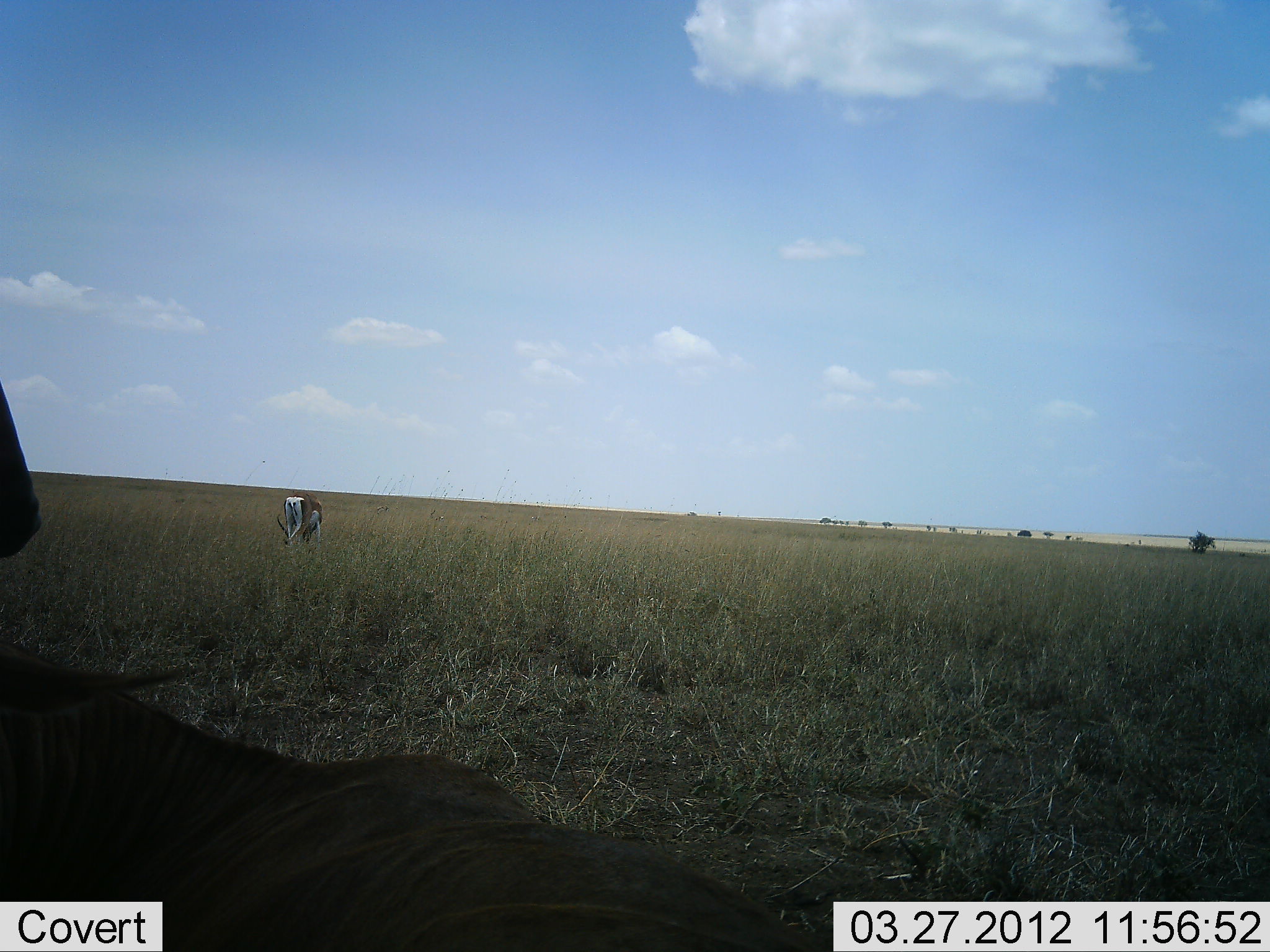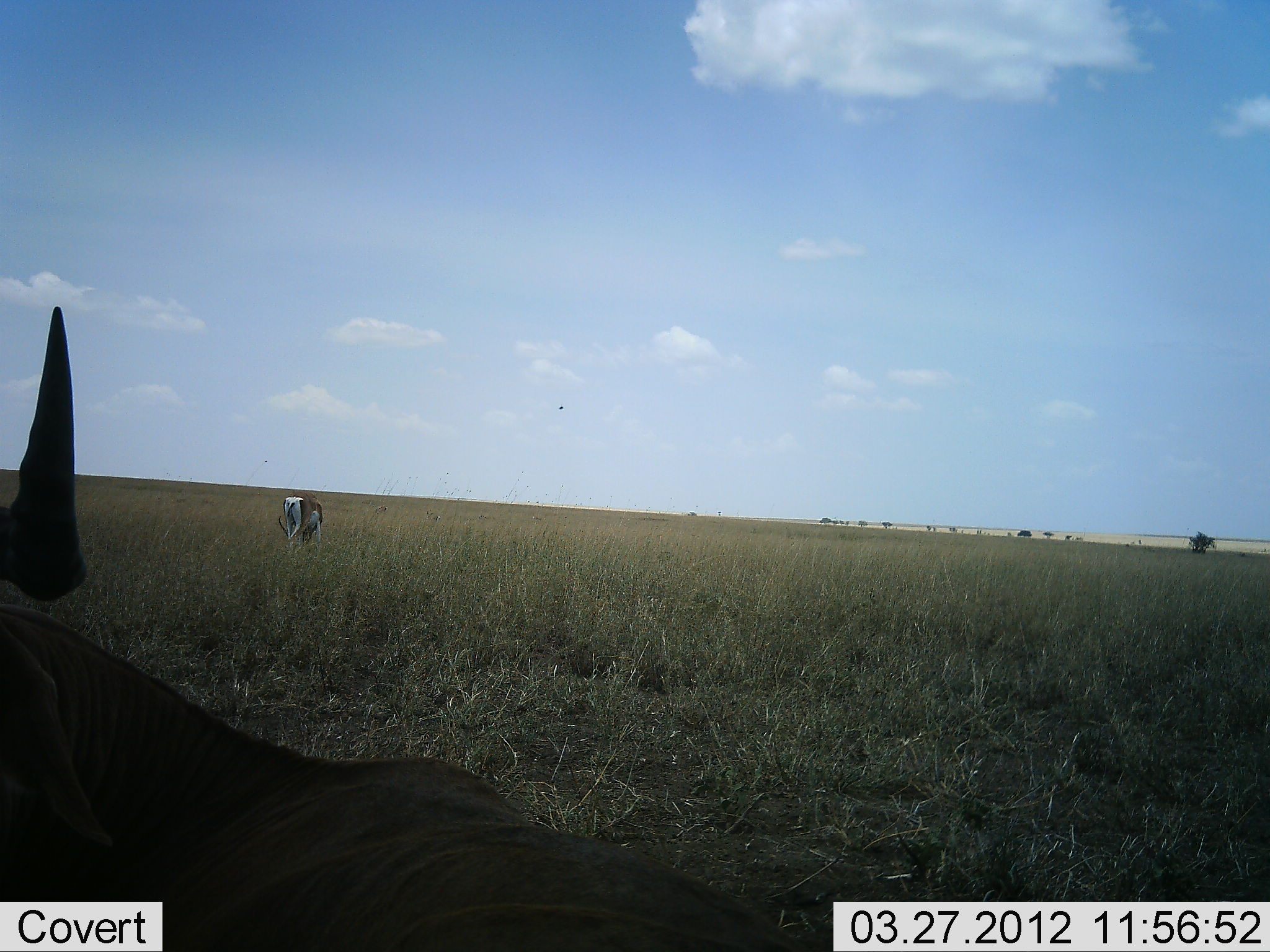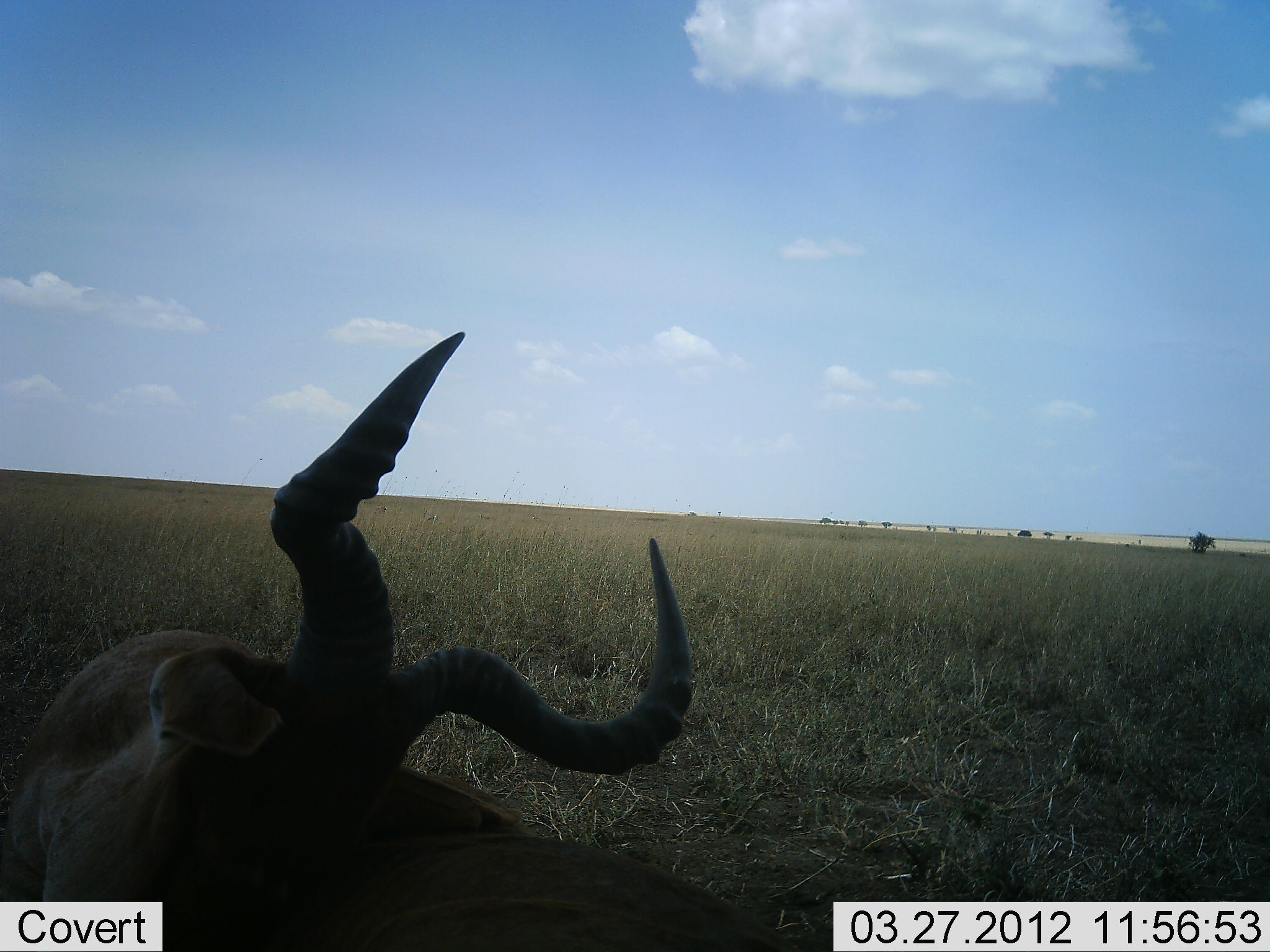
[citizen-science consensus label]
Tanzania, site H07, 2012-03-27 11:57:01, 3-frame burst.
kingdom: Animalia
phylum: Chordata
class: Mammalia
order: Artiodactyla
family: Bovidae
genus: Alcelaphus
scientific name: Alcelaphus buselaphus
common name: hartebeest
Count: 1.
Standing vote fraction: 32%.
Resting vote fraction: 54%.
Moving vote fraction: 7%.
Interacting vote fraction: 0%.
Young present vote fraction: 0%.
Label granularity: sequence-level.